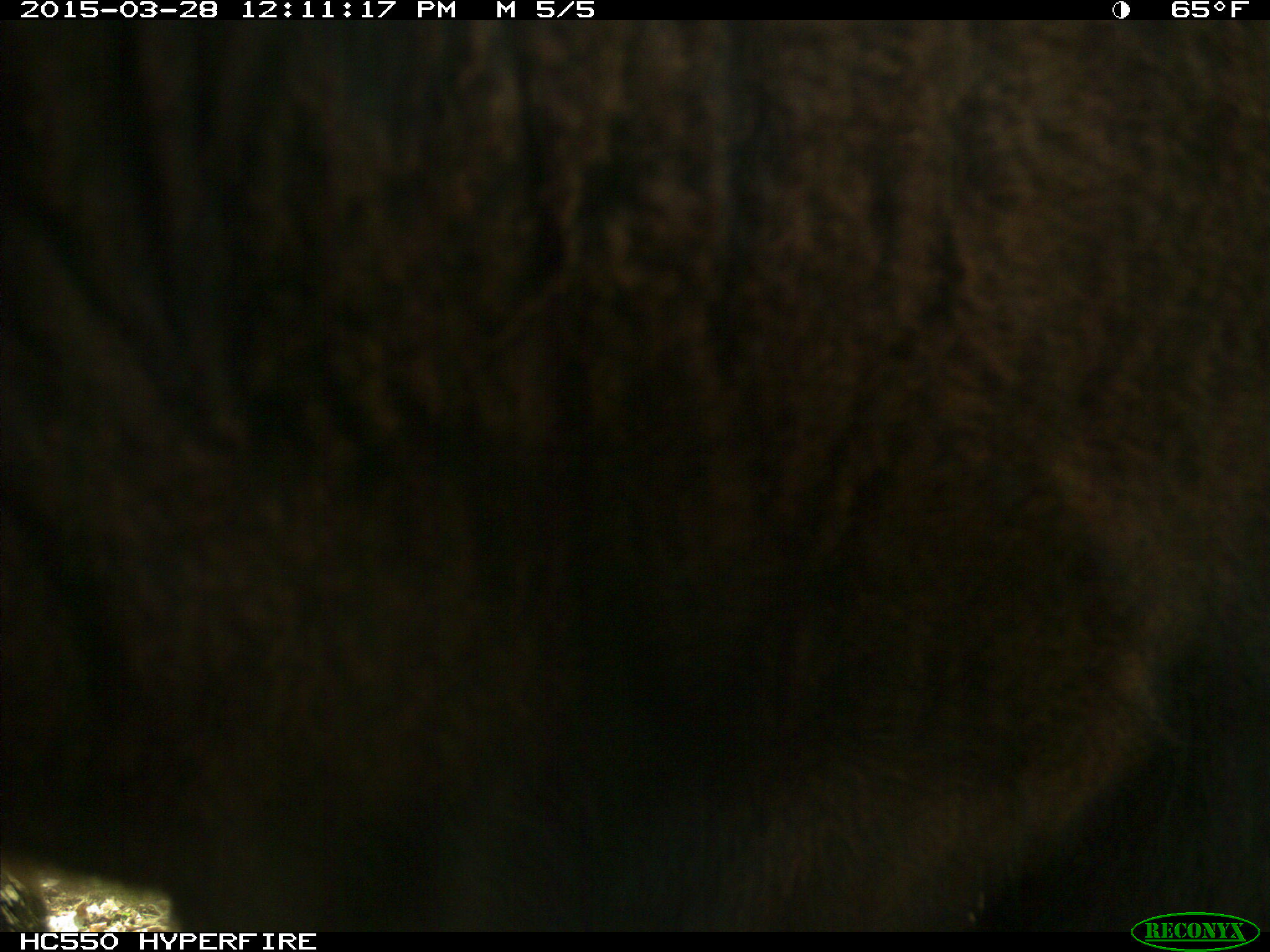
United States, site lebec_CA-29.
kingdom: Animalia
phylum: Chordata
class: Mammalia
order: Artiodactyla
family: Bovidae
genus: Bos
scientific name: Bos taurus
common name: domestic cow